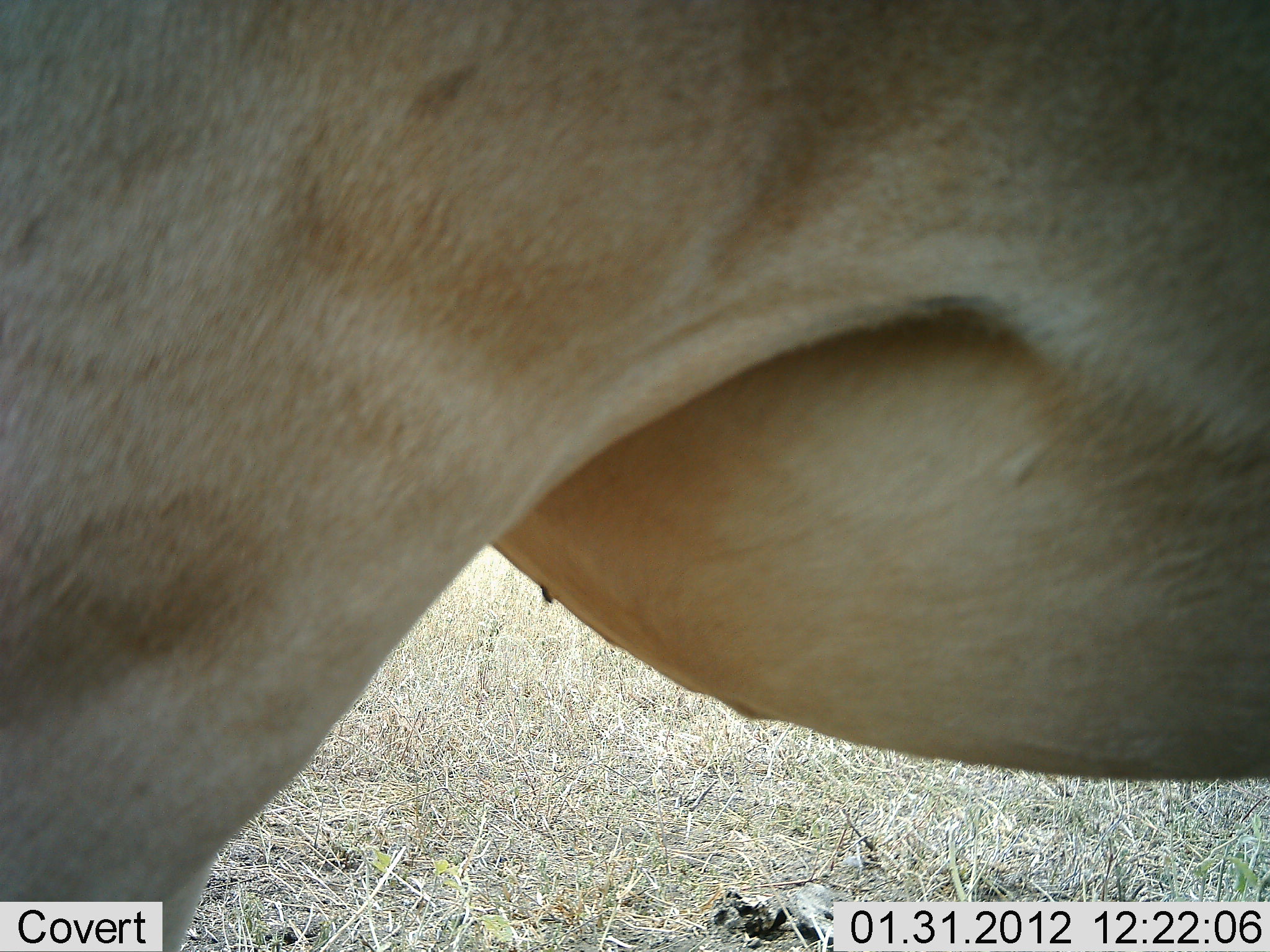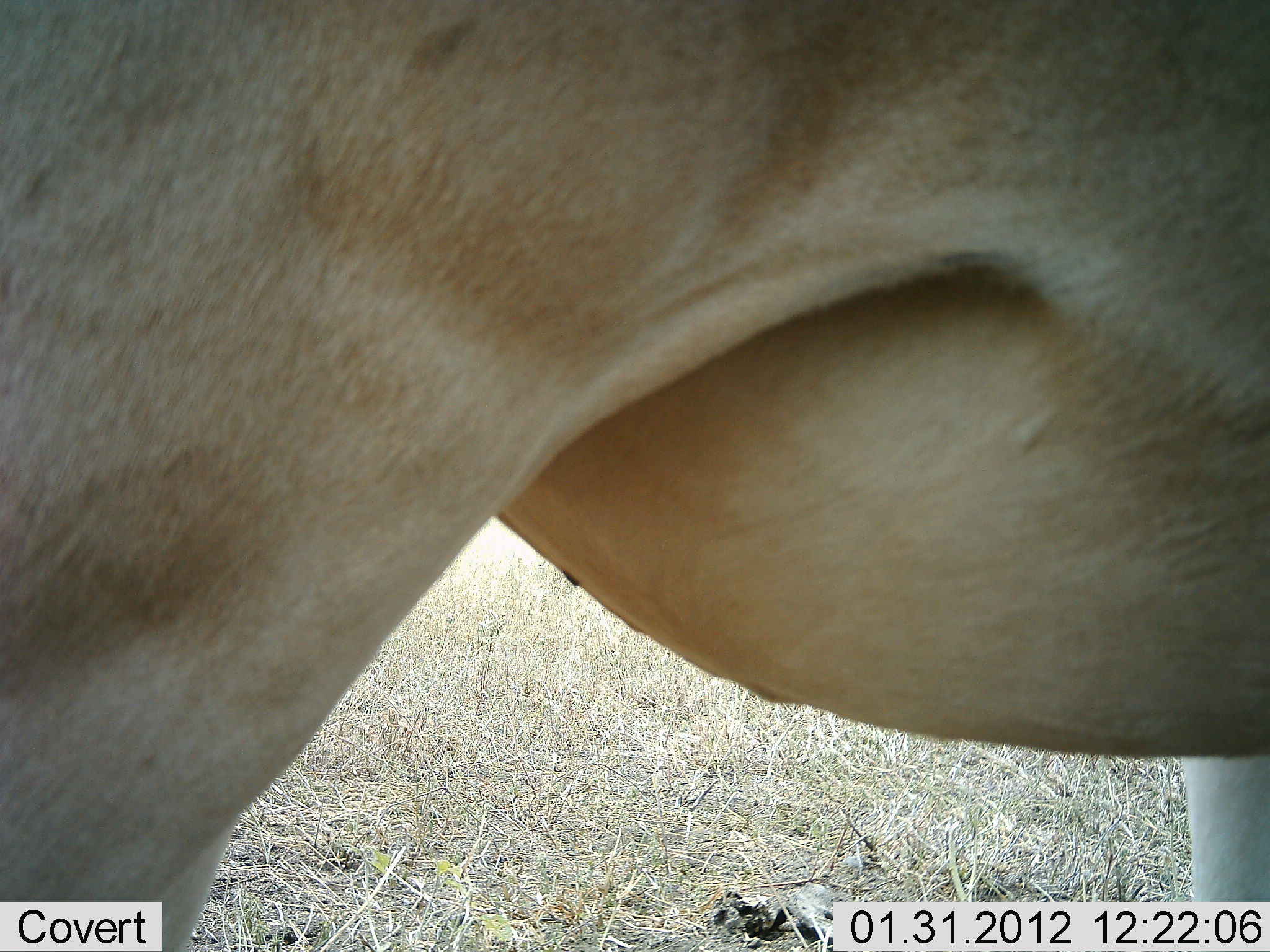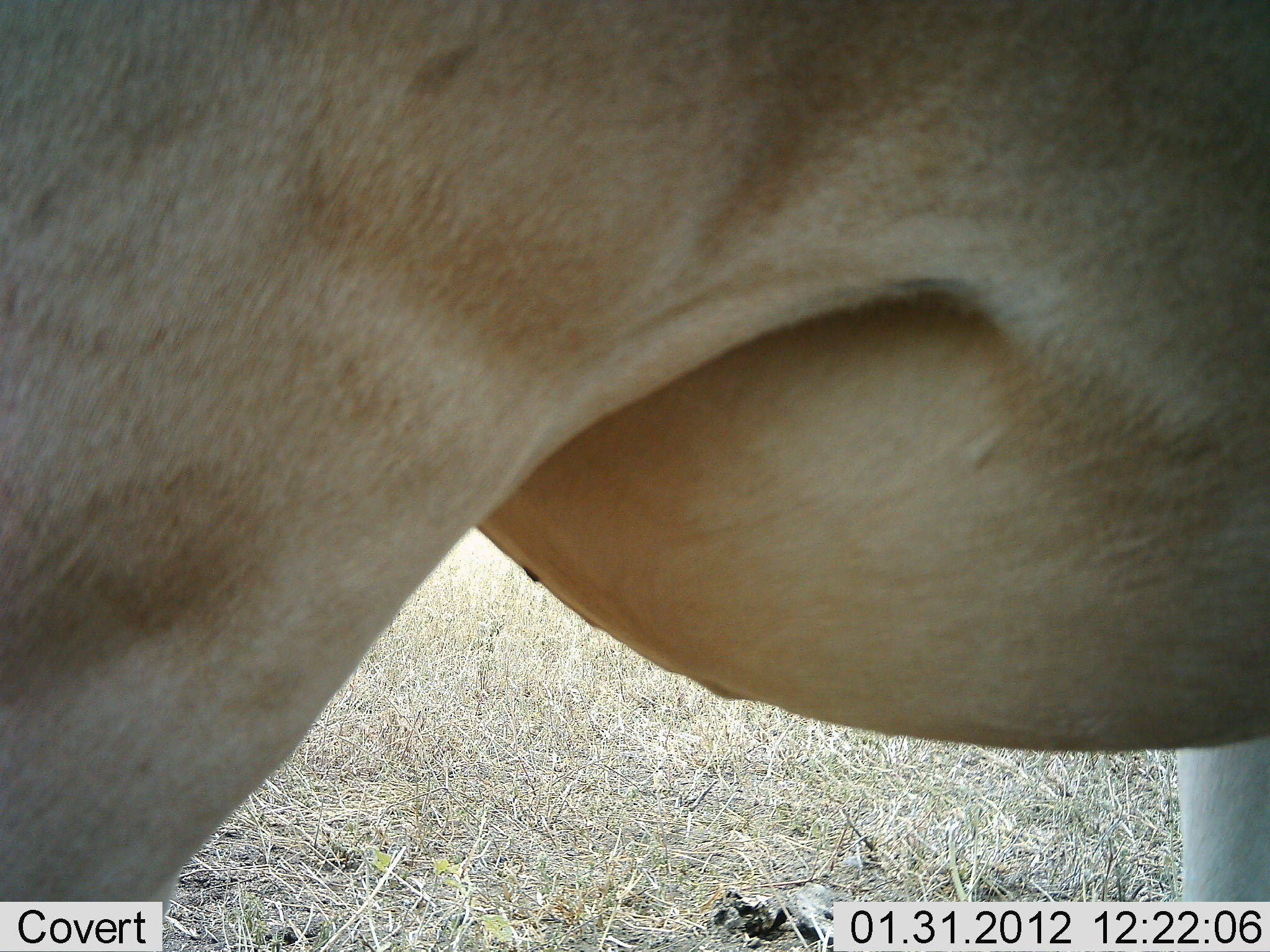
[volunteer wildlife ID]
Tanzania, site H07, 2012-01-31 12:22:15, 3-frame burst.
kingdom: Animalia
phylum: Chordata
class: Mammalia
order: Artiodactyla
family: Bovidae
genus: Alcelaphus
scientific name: Alcelaphus buselaphus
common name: hartebeest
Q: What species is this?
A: Hartebeest (Alcelaphus buselaphus).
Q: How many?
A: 1.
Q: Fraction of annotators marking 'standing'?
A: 100%.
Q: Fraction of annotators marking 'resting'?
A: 0%.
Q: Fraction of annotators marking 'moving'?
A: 0%.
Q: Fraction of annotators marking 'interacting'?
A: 0%.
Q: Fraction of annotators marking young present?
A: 0%.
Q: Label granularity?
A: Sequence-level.